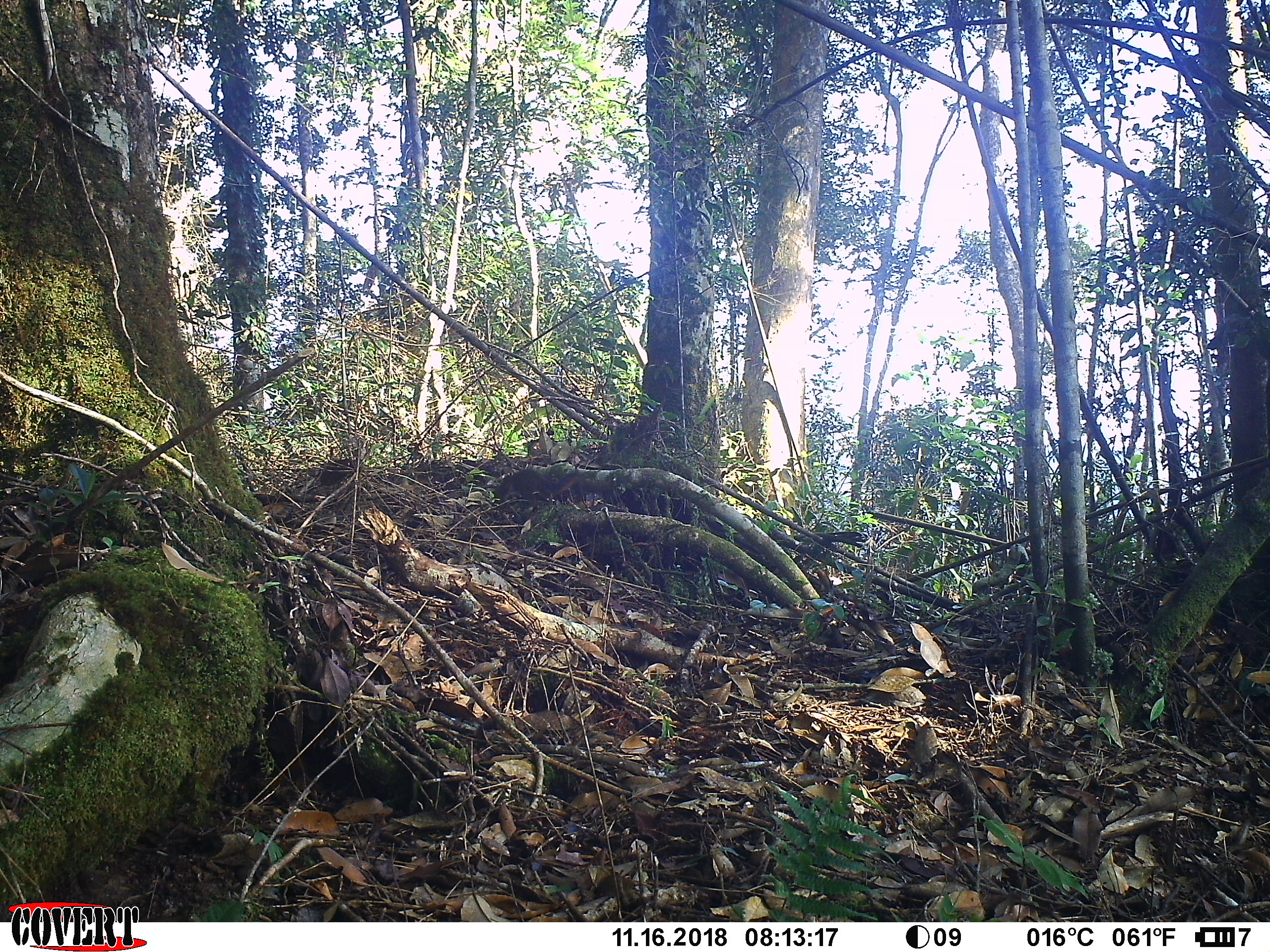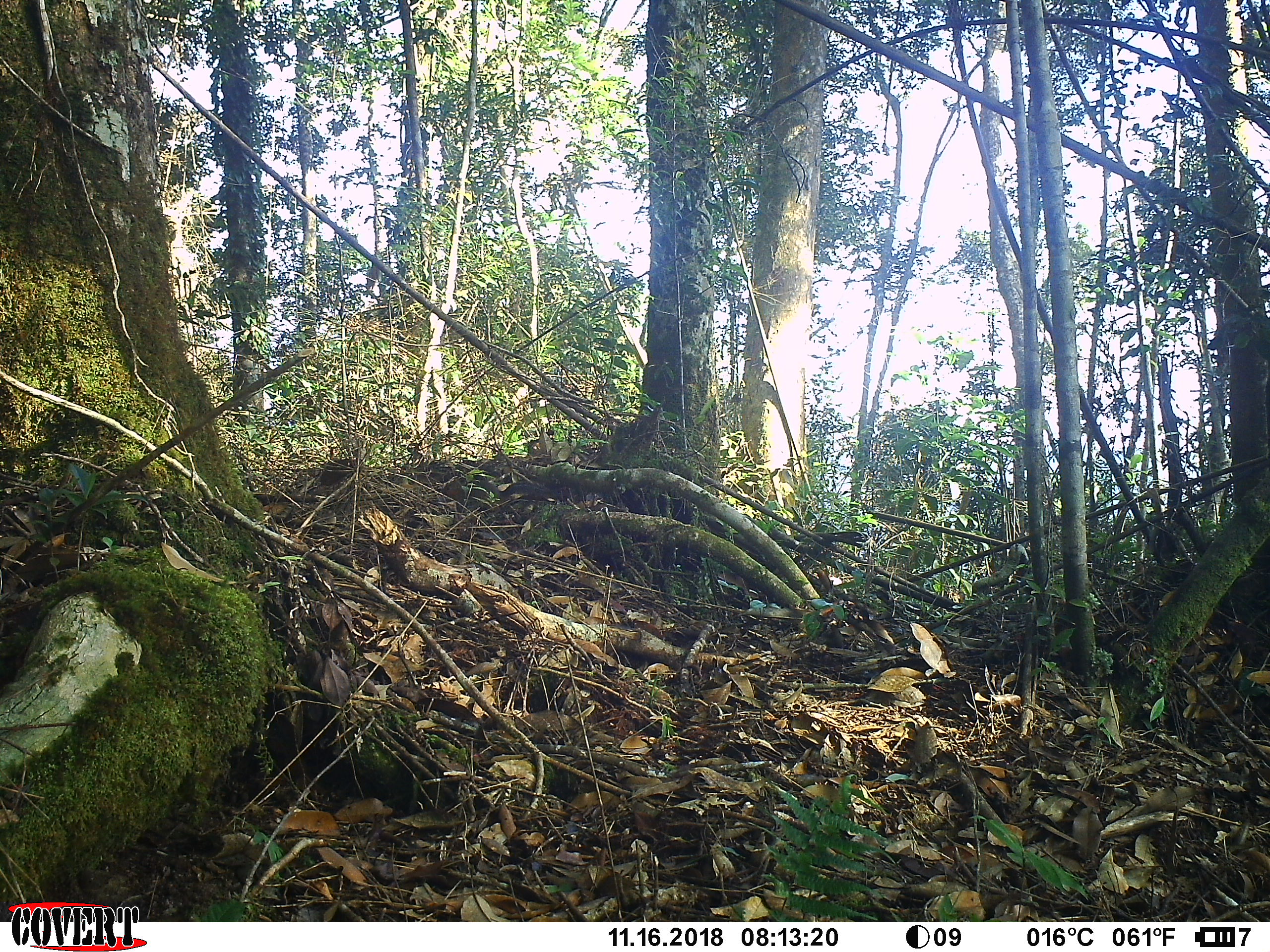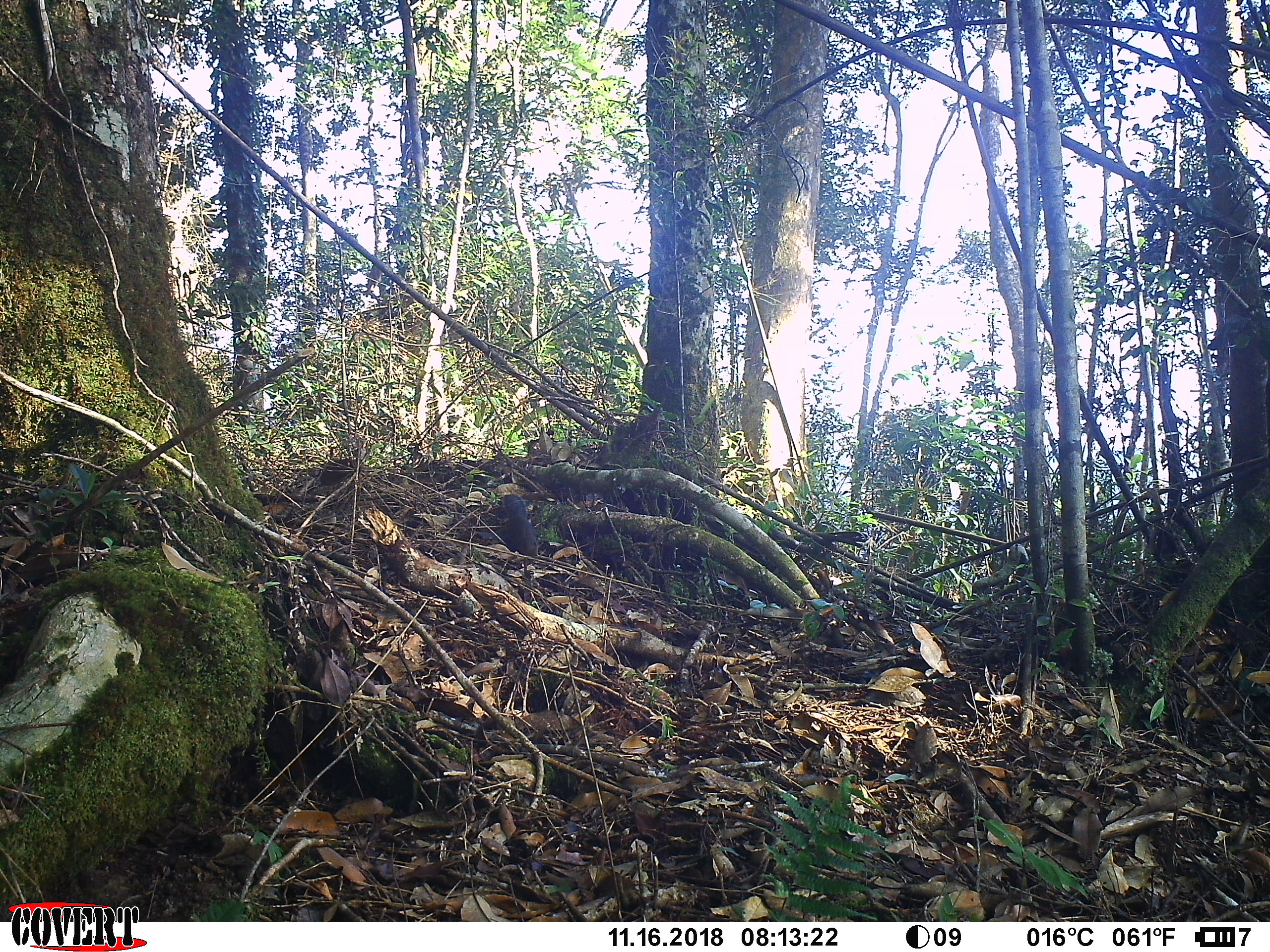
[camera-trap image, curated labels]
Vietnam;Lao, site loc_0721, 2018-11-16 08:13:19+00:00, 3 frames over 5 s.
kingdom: Animalia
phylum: Chordata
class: Mammalia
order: Rodentia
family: Sciuridae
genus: Dremomys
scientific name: Dremomys rufigenis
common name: red-cheeked squirrel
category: red cheeked squirrel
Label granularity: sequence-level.